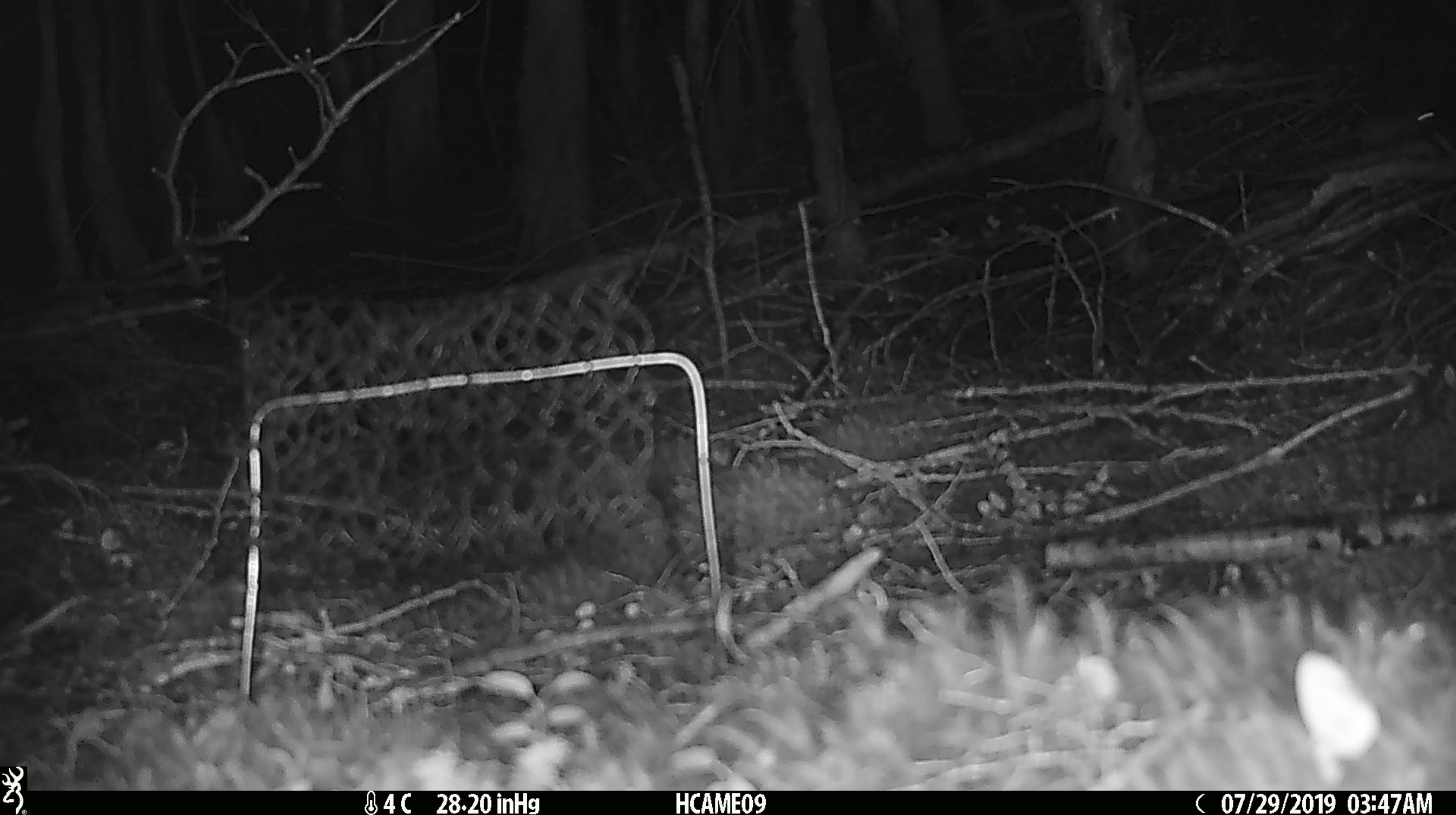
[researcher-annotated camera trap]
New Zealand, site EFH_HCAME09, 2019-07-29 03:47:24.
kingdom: Animalia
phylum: Chordata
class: Mammalia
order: Rodentia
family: Muridae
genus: Mus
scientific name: Mus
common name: mouse